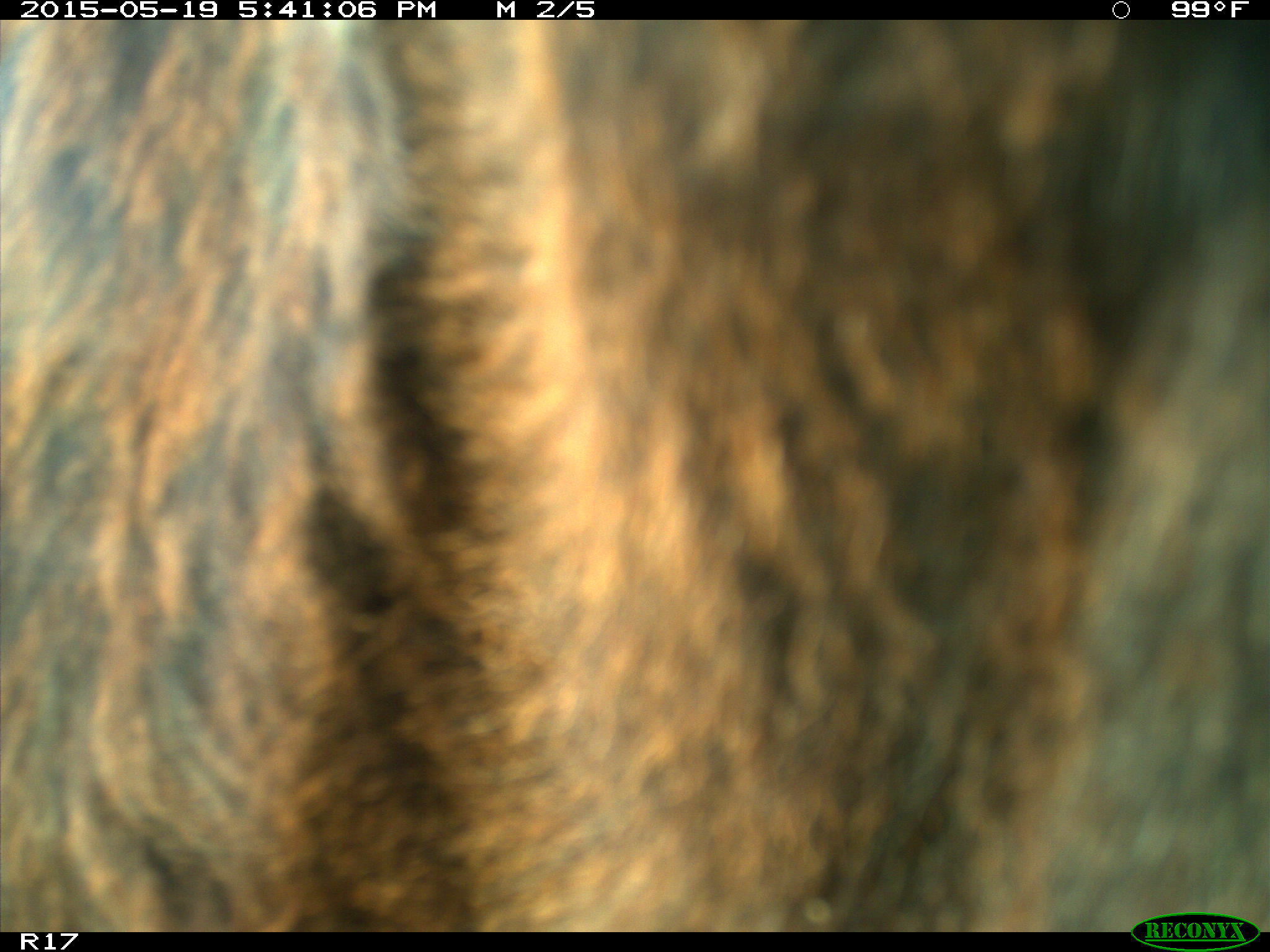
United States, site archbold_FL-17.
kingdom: Animalia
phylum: Chordata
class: Mammalia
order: Artiodactyla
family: Bovidae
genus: Bos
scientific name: Bos taurus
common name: domestic cow